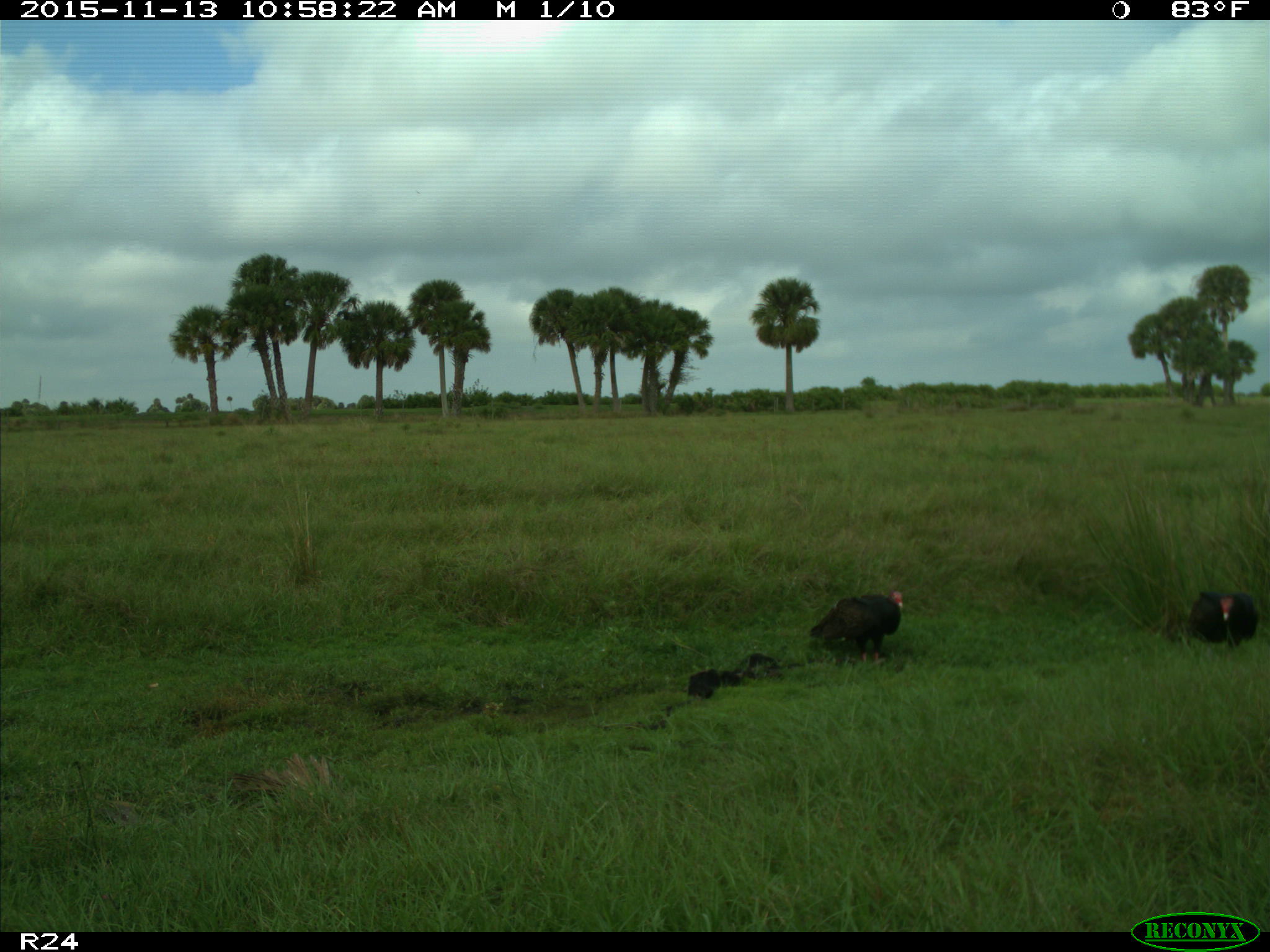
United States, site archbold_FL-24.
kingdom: Animalia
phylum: Chordata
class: Aves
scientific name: Aves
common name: birds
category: unidentified bird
Unidentified bird (birds) (Aves).